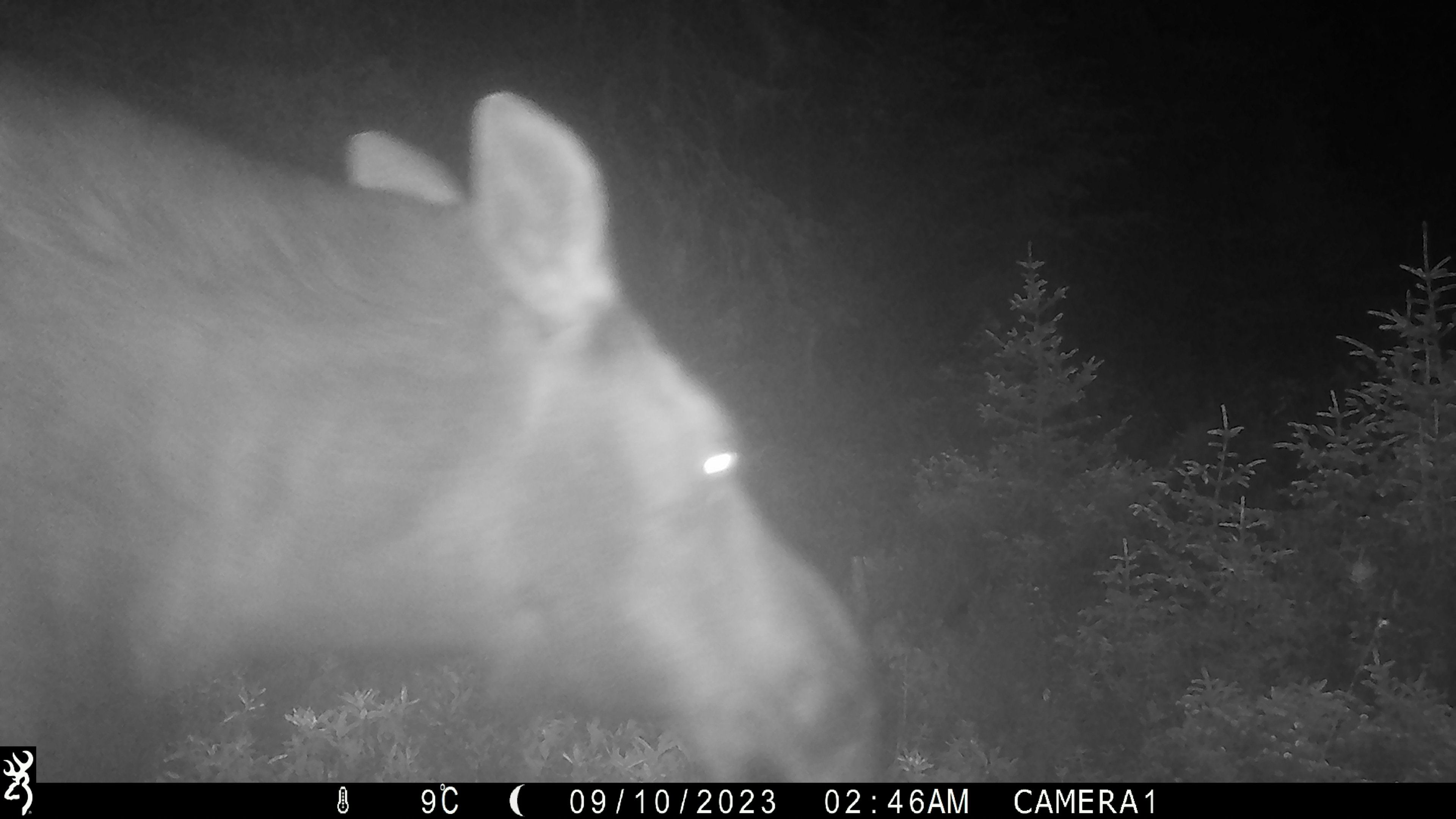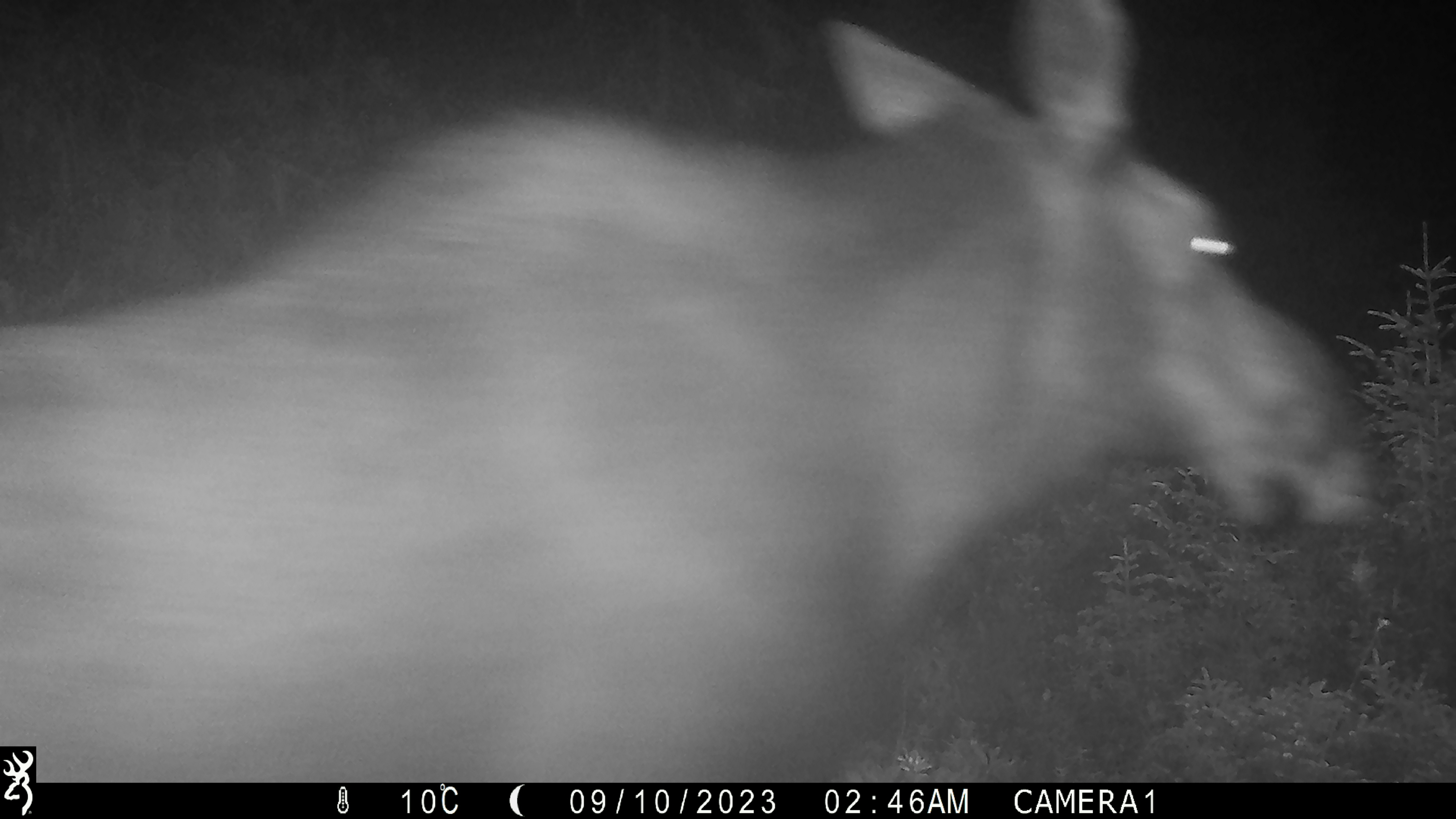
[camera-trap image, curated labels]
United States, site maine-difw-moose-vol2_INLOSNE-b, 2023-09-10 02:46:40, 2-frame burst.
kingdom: Animalia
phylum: Chordata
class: Mammalia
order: Artiodactyla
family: Cervidae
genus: Alces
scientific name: Alces alces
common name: moose